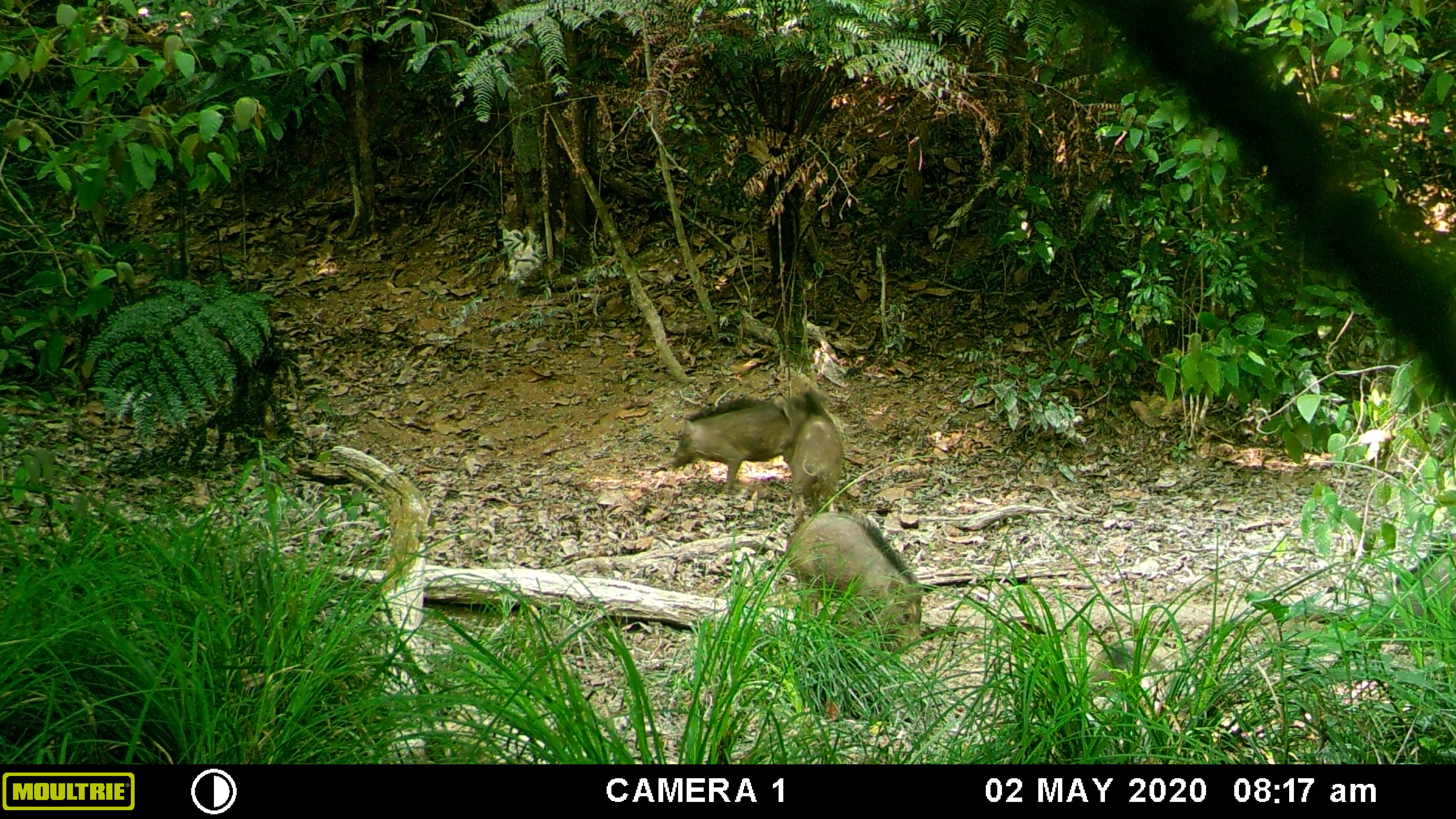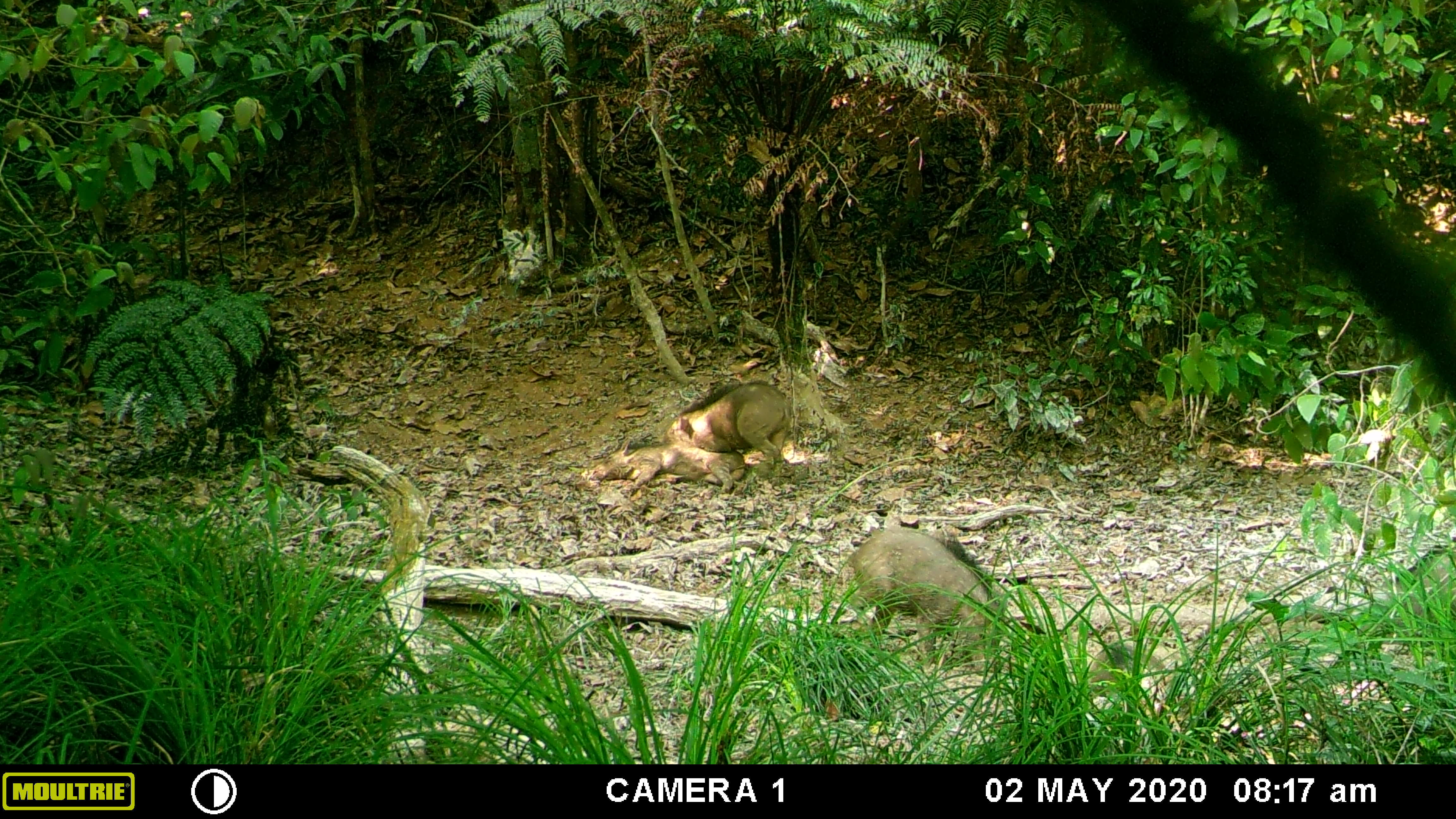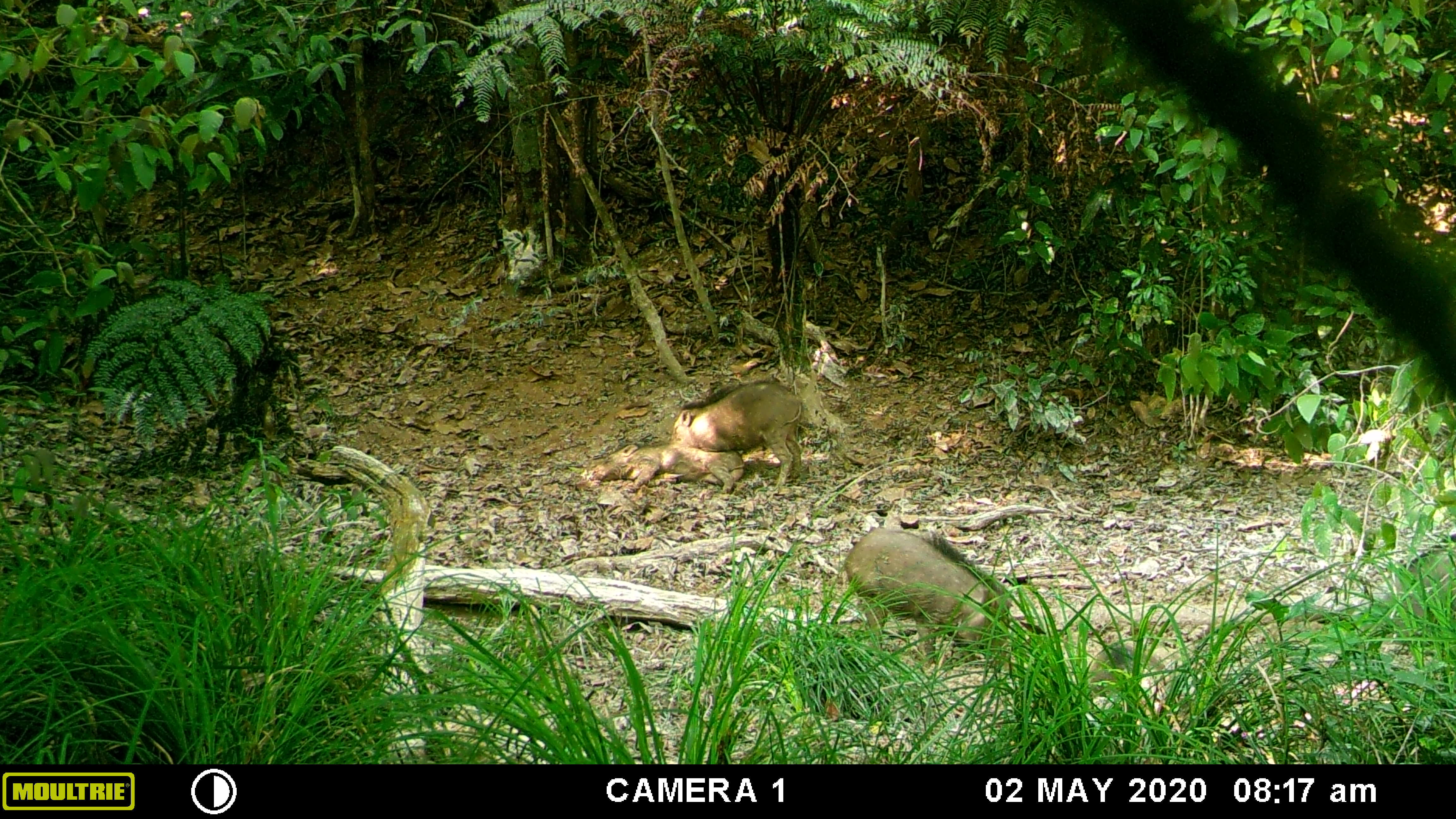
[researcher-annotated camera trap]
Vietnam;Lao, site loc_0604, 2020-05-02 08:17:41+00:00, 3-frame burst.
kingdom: Animalia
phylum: Chordata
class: Mammalia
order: Artiodactyla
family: Suidae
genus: Sus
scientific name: Sus scrofa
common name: eurasian wild pig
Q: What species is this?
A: Eurasian wild pig (Sus scrofa).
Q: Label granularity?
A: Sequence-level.